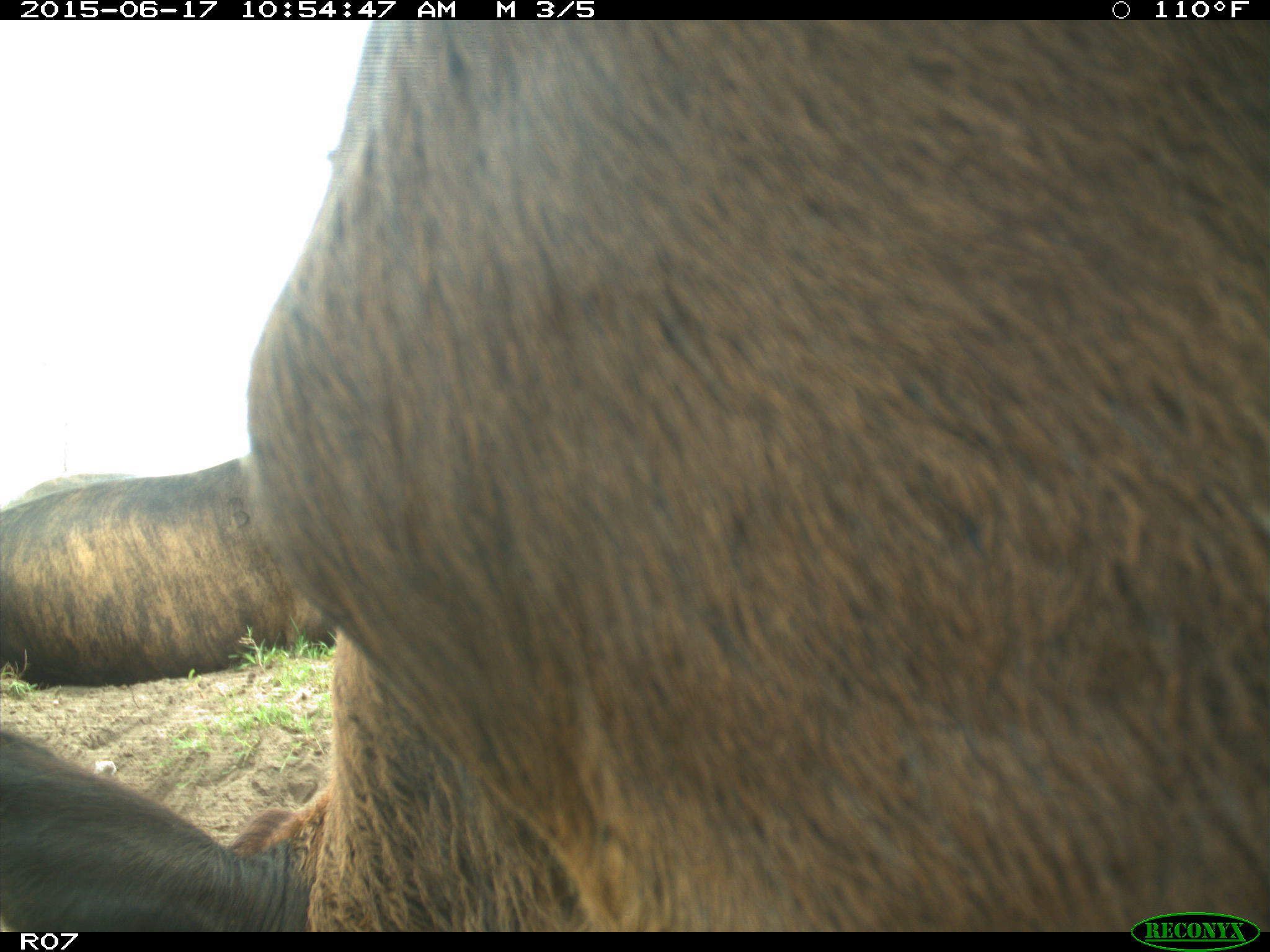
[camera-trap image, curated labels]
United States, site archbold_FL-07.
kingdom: Animalia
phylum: Chordata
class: Mammalia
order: Artiodactyla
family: Bovidae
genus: Bos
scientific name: Bos taurus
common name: domestic cow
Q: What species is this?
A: Bos taurus (domestic cow).